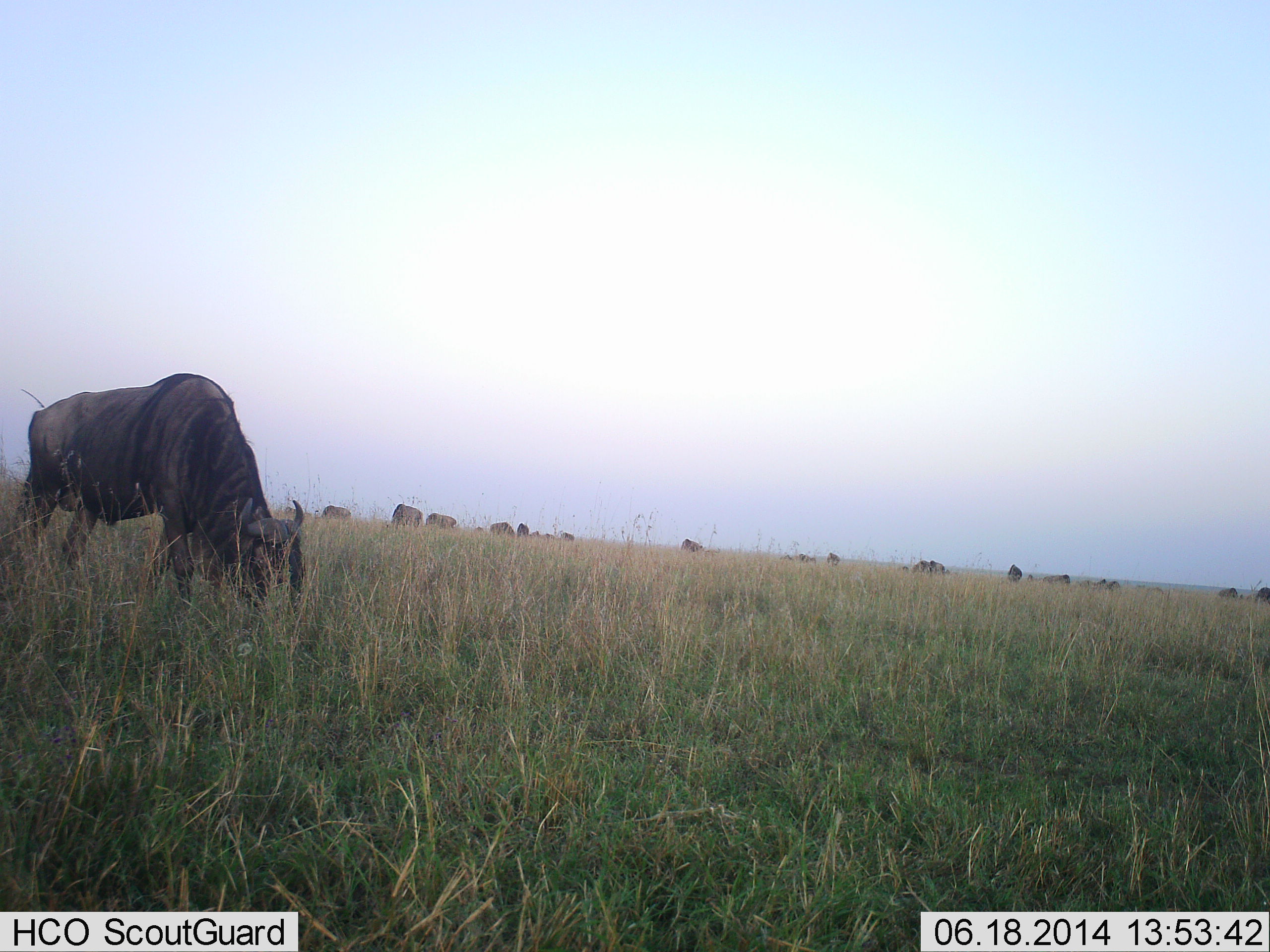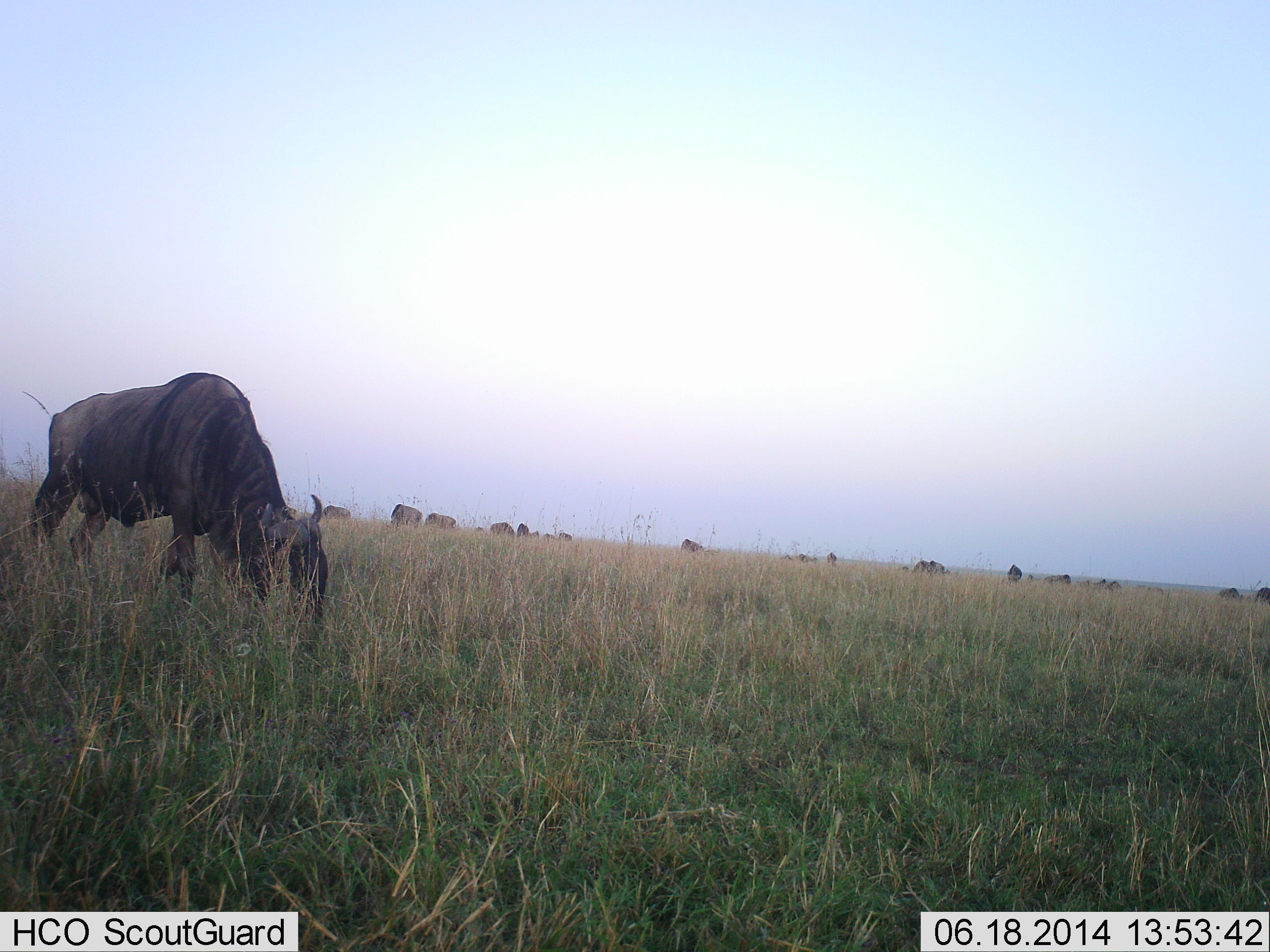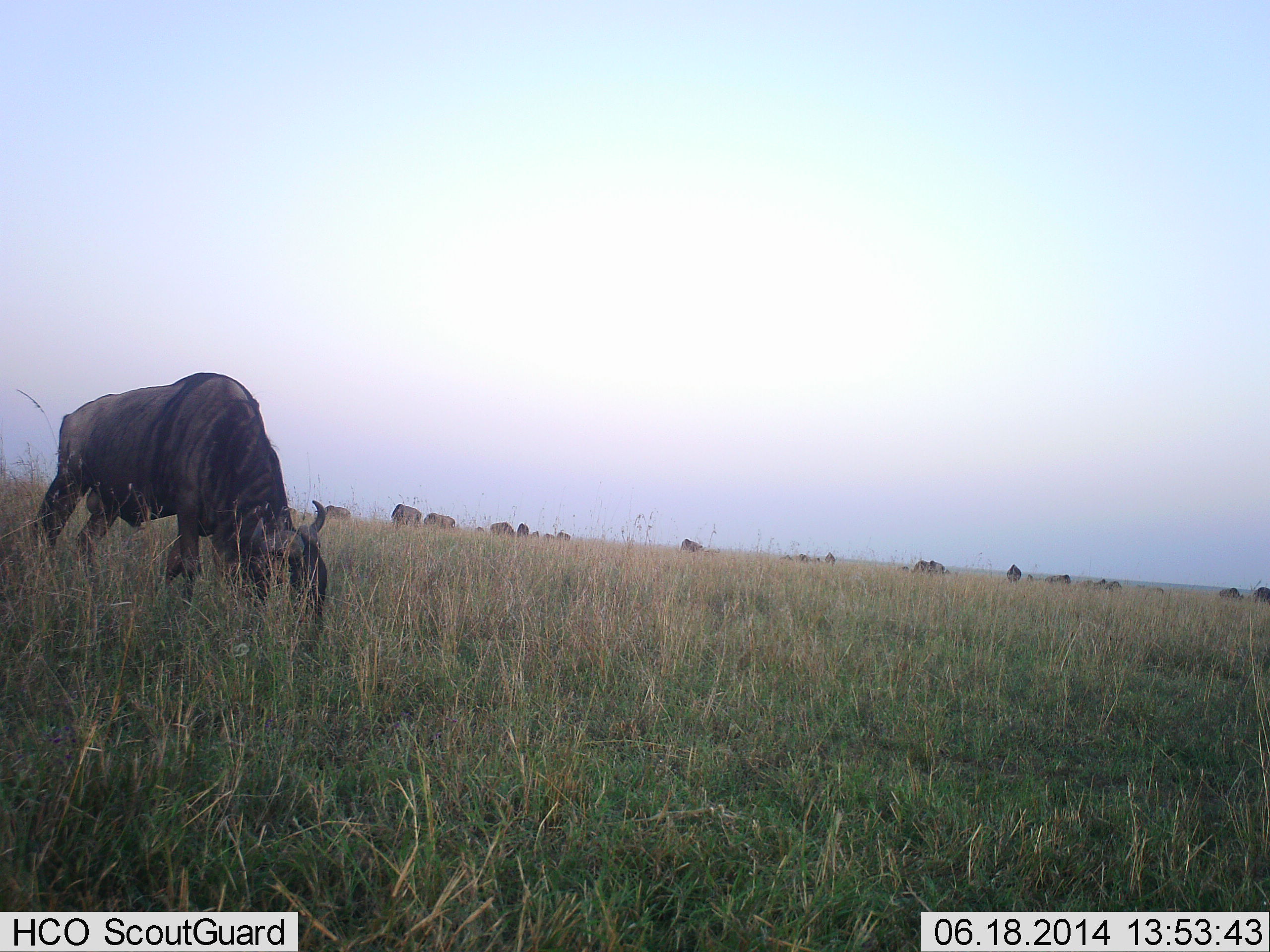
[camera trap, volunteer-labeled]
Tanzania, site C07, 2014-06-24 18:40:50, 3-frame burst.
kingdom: Animalia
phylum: Chordata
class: Mammalia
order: Artiodactyla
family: Bovidae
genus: Connochaetes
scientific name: Connochaetes taurinus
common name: blue wildebeest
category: wildebeest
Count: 2.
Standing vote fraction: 10%.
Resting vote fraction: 0%.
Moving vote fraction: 0%.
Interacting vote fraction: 0%.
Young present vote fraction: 0%.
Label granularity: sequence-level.